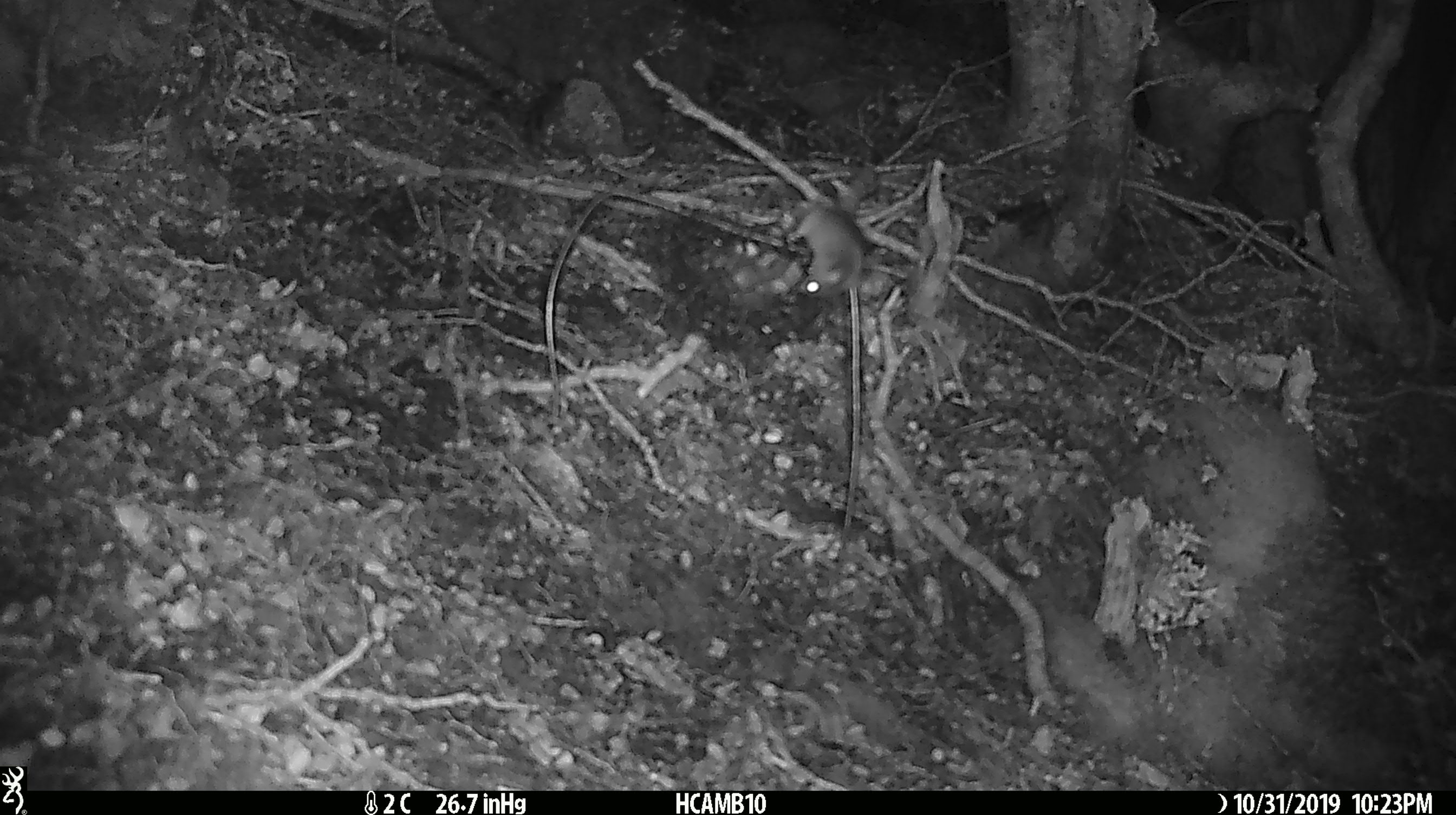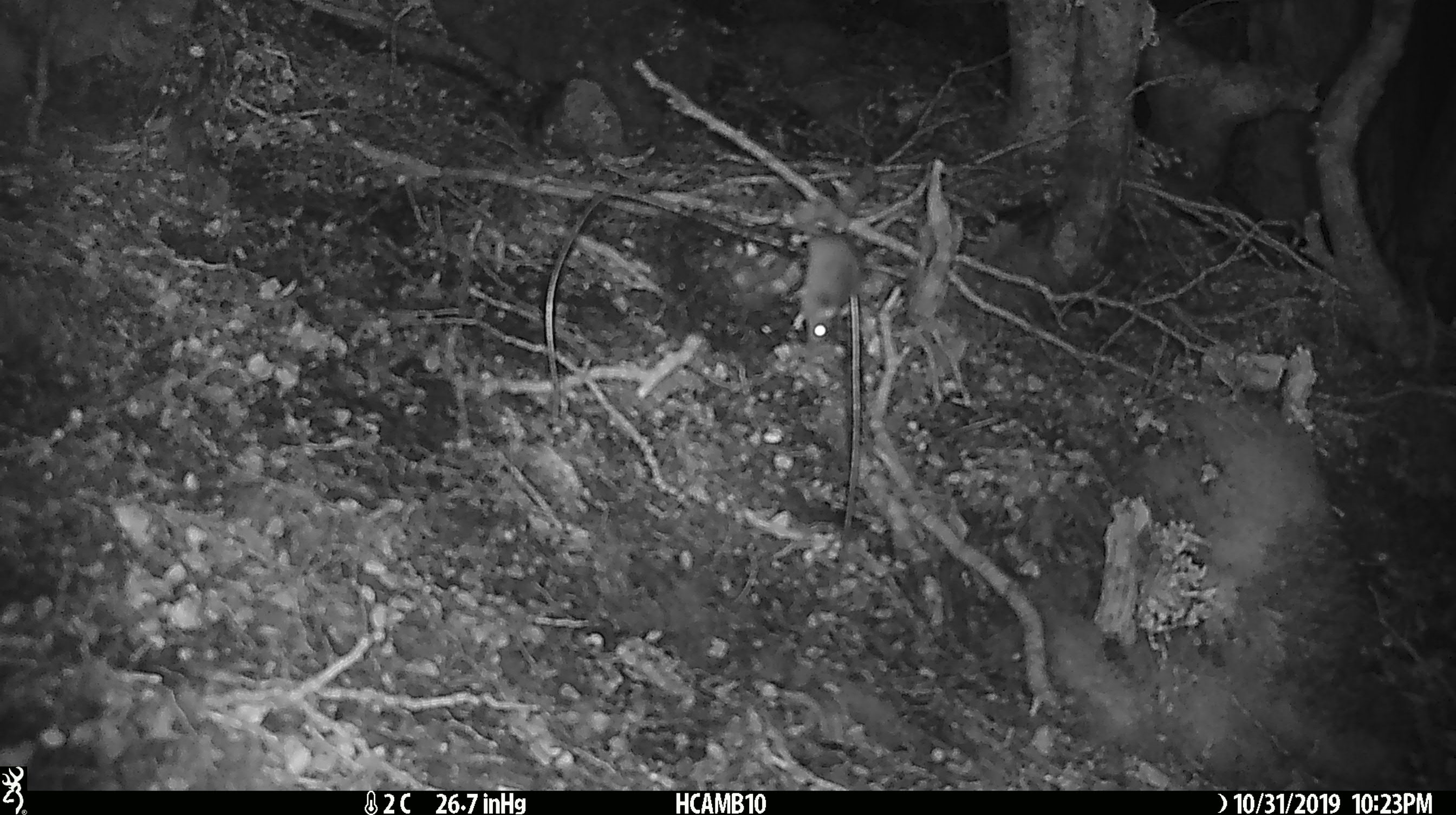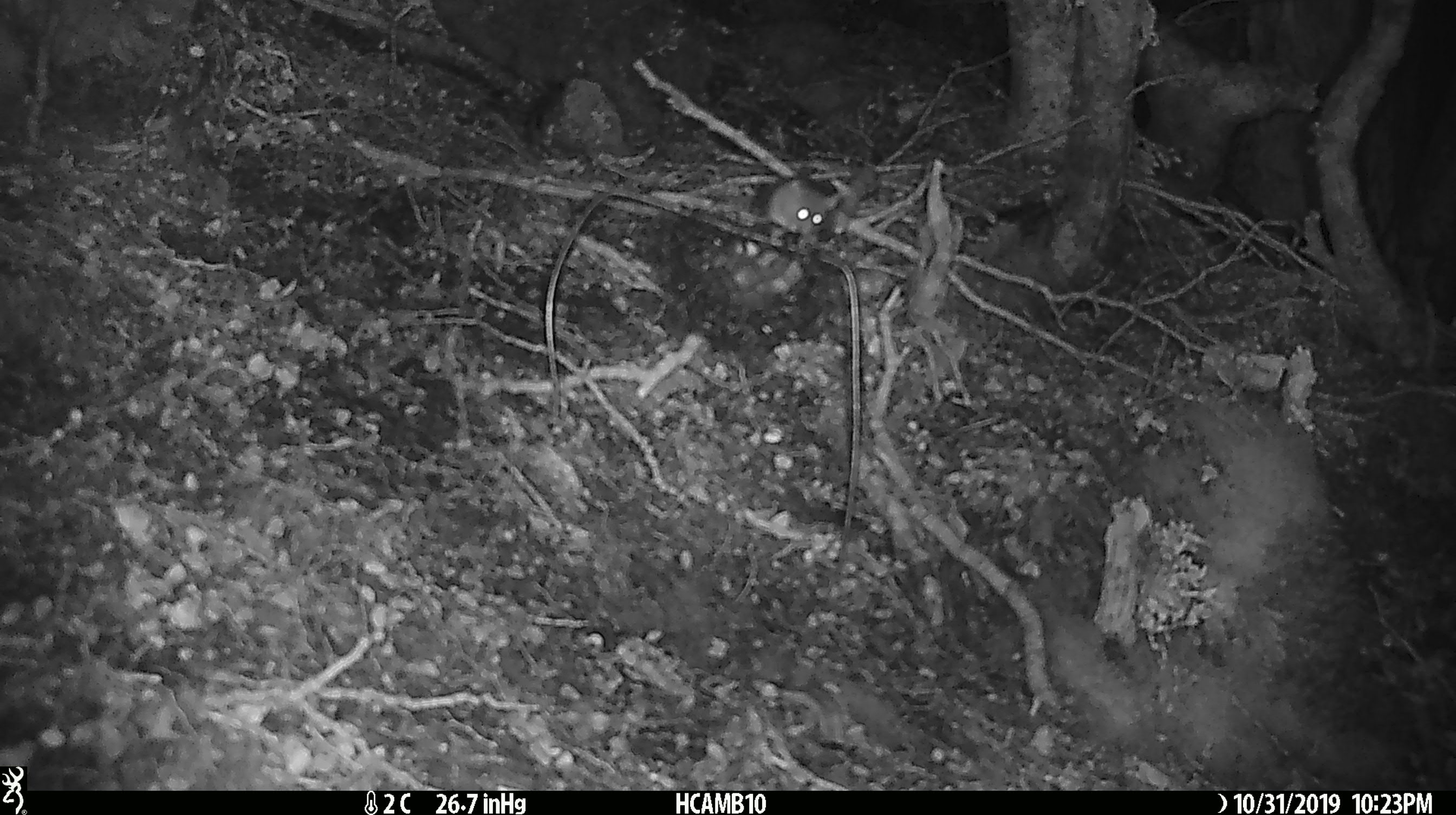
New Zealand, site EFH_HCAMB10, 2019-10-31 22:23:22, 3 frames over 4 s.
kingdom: Animalia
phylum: Chordata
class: Mammalia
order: Rodentia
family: Muridae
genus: Mus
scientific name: Mus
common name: mouse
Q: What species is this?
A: Mouse (Mus).